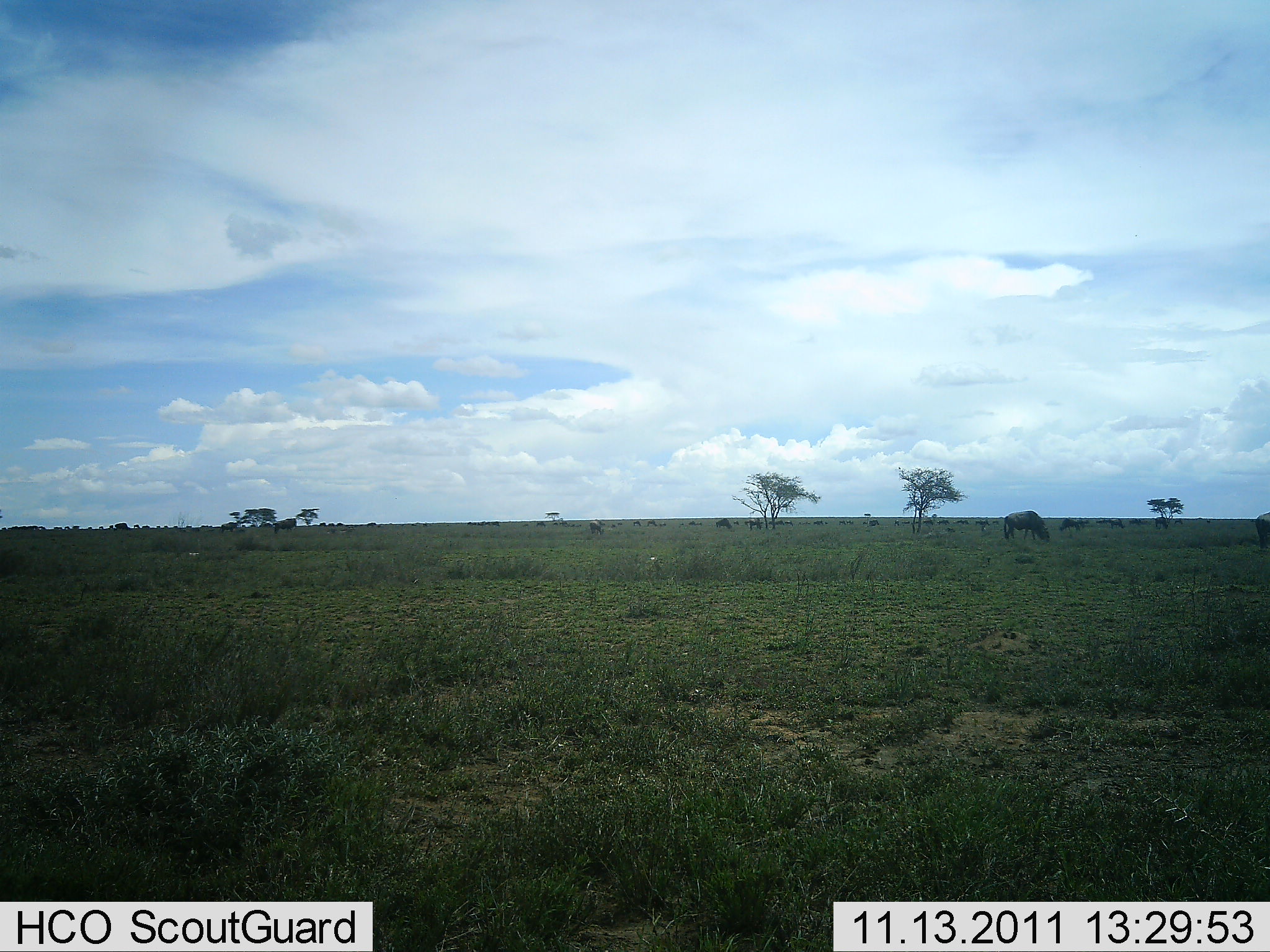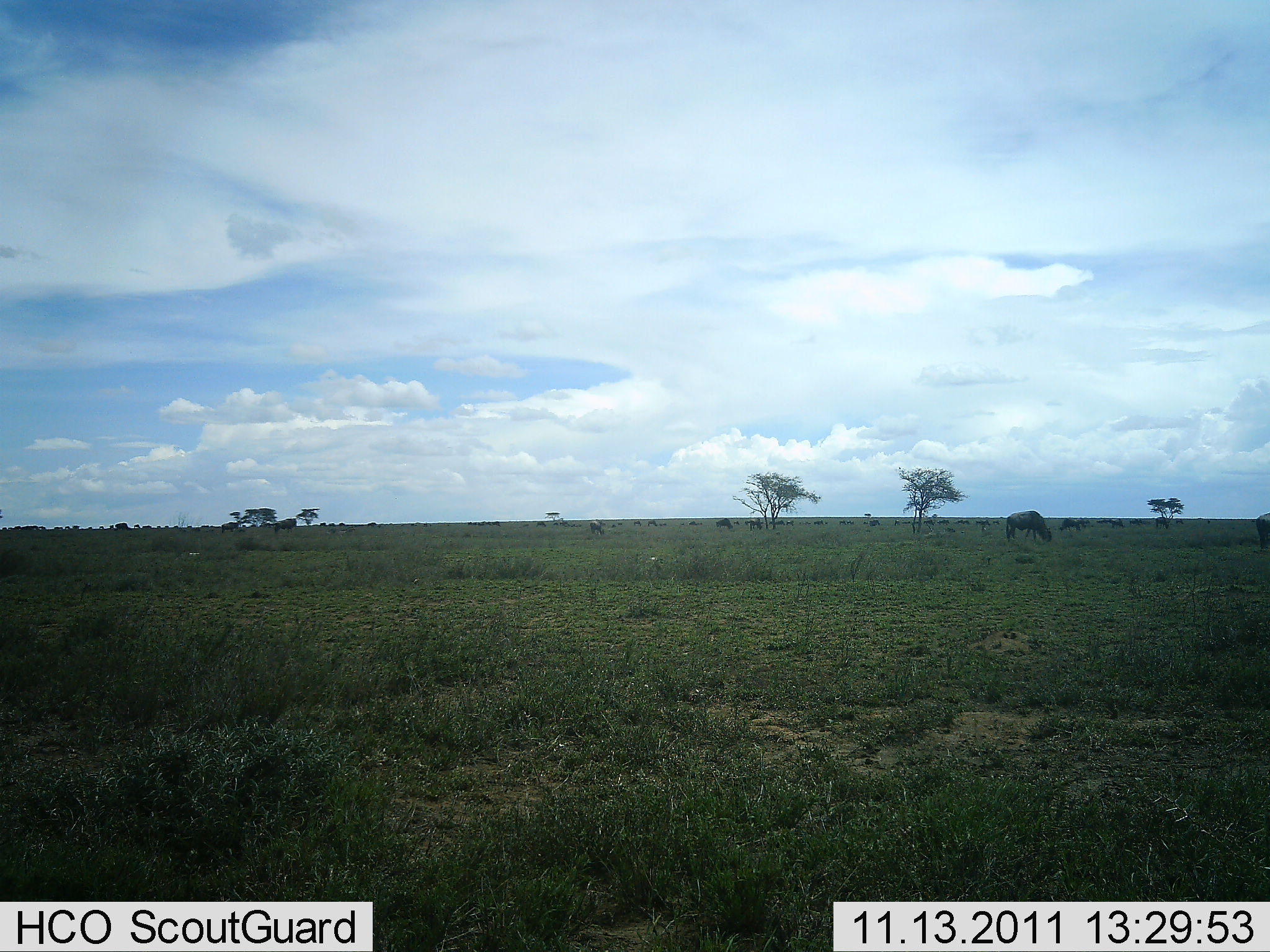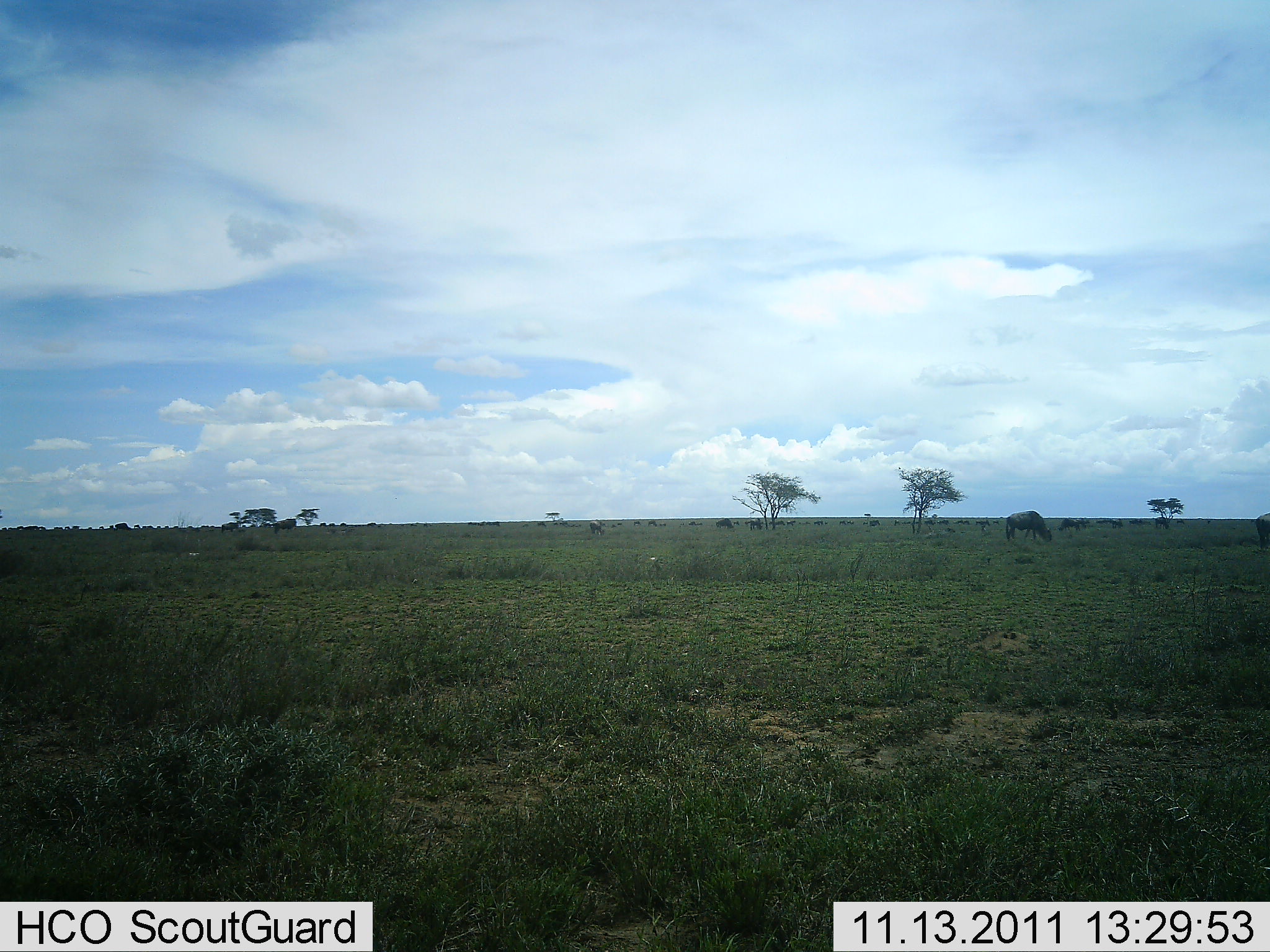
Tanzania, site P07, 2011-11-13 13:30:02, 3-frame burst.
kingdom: Animalia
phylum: Chordata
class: Mammalia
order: Artiodactyla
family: Bovidae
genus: Connochaetes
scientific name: Connochaetes taurinus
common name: blue wildebeest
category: wildebeest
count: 11-50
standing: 0%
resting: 0%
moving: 20%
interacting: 0%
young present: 0%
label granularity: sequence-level